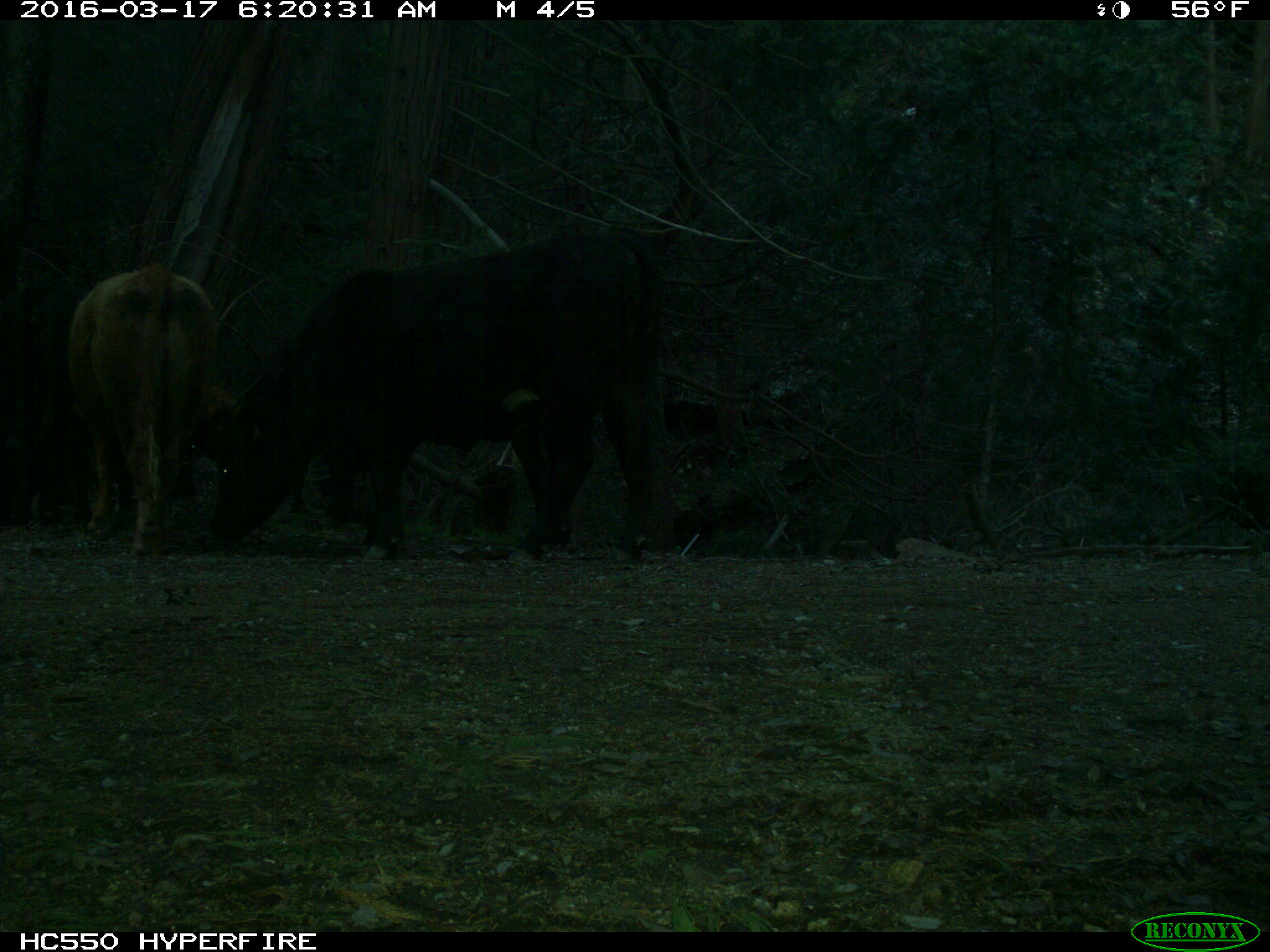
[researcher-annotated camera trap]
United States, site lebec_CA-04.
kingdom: Animalia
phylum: Chordata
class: Mammalia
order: Artiodactyla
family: Bovidae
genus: Bos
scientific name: Bos taurus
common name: domestic cow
Bos taurus (domestic cow).